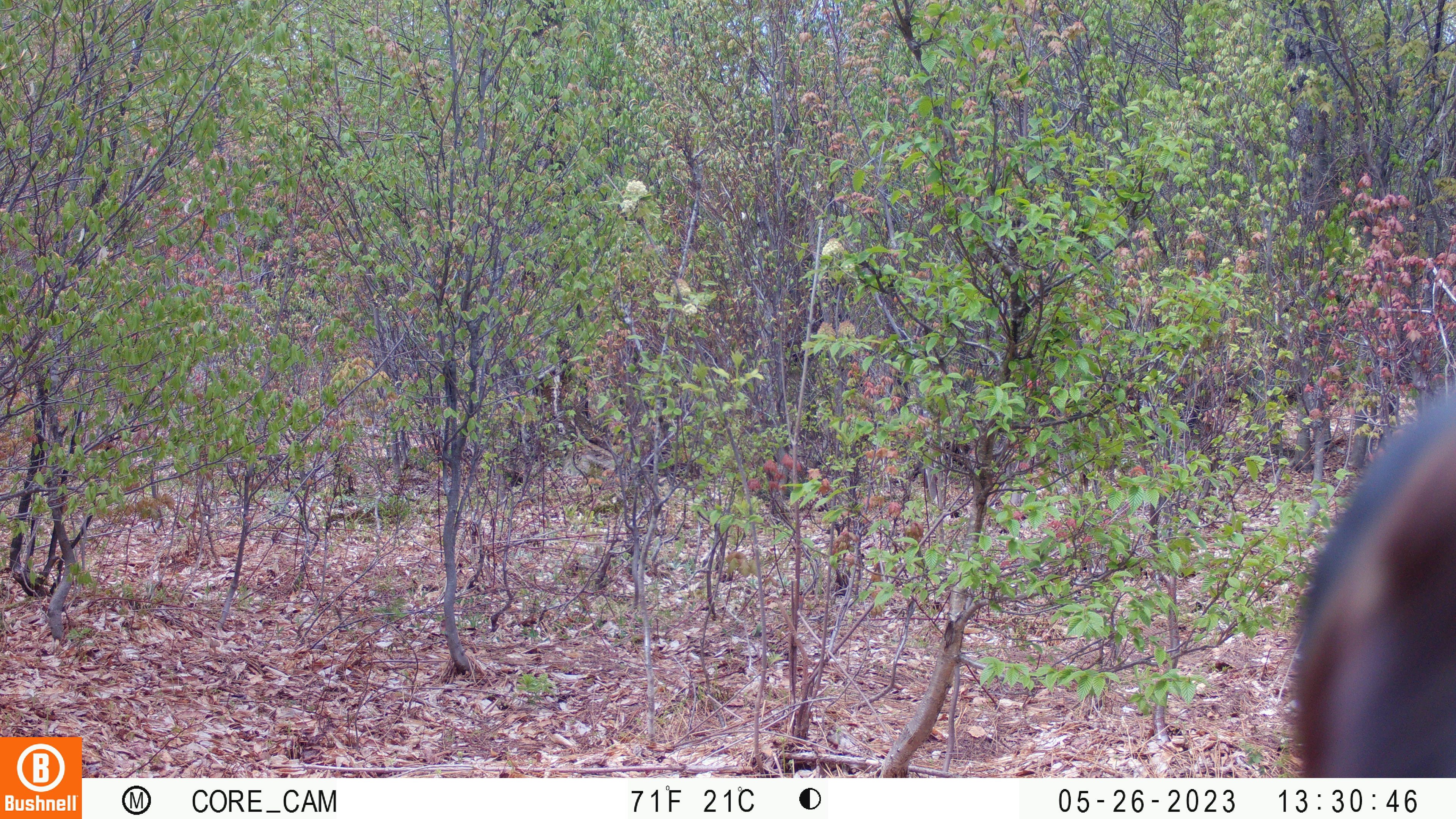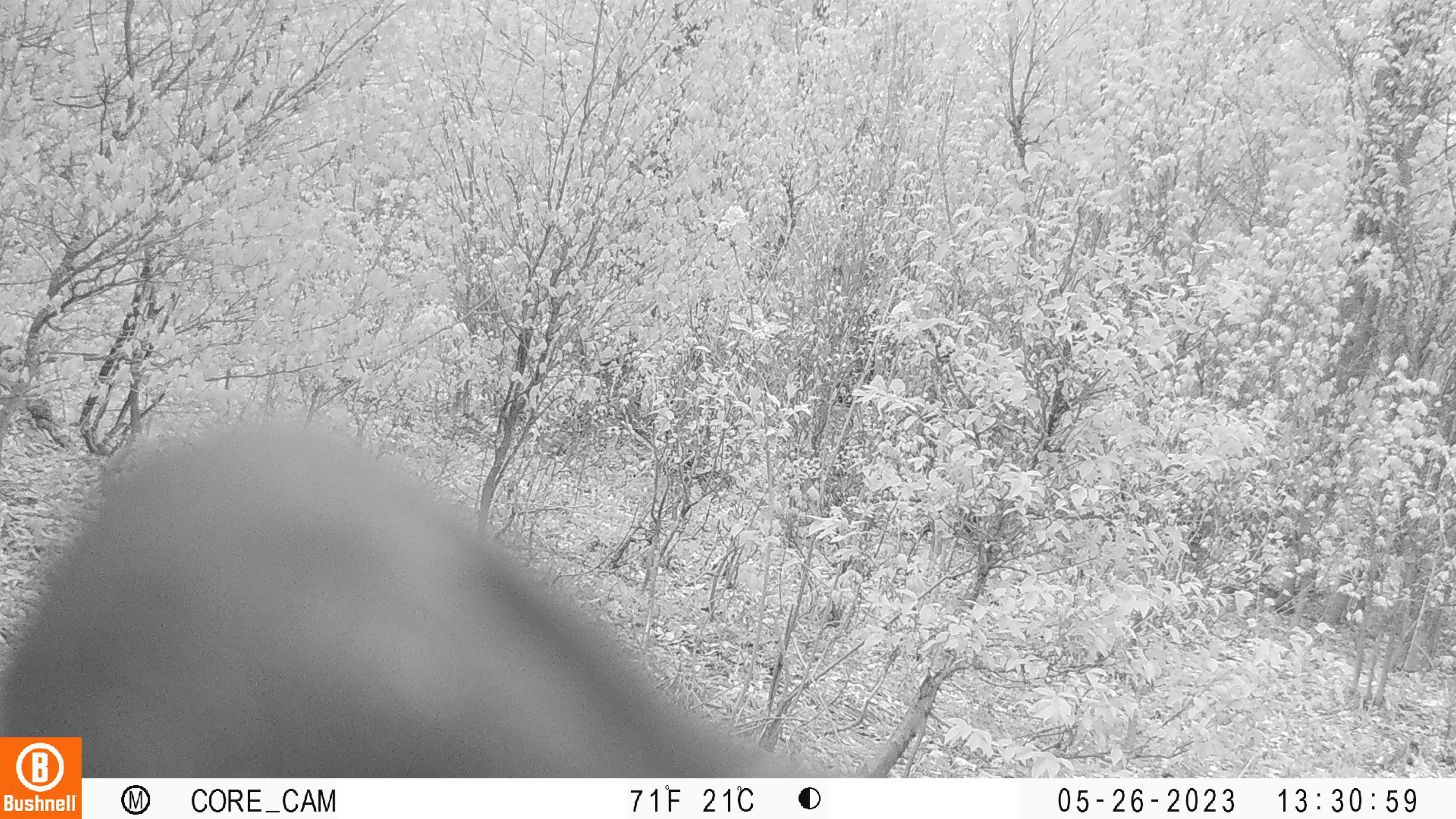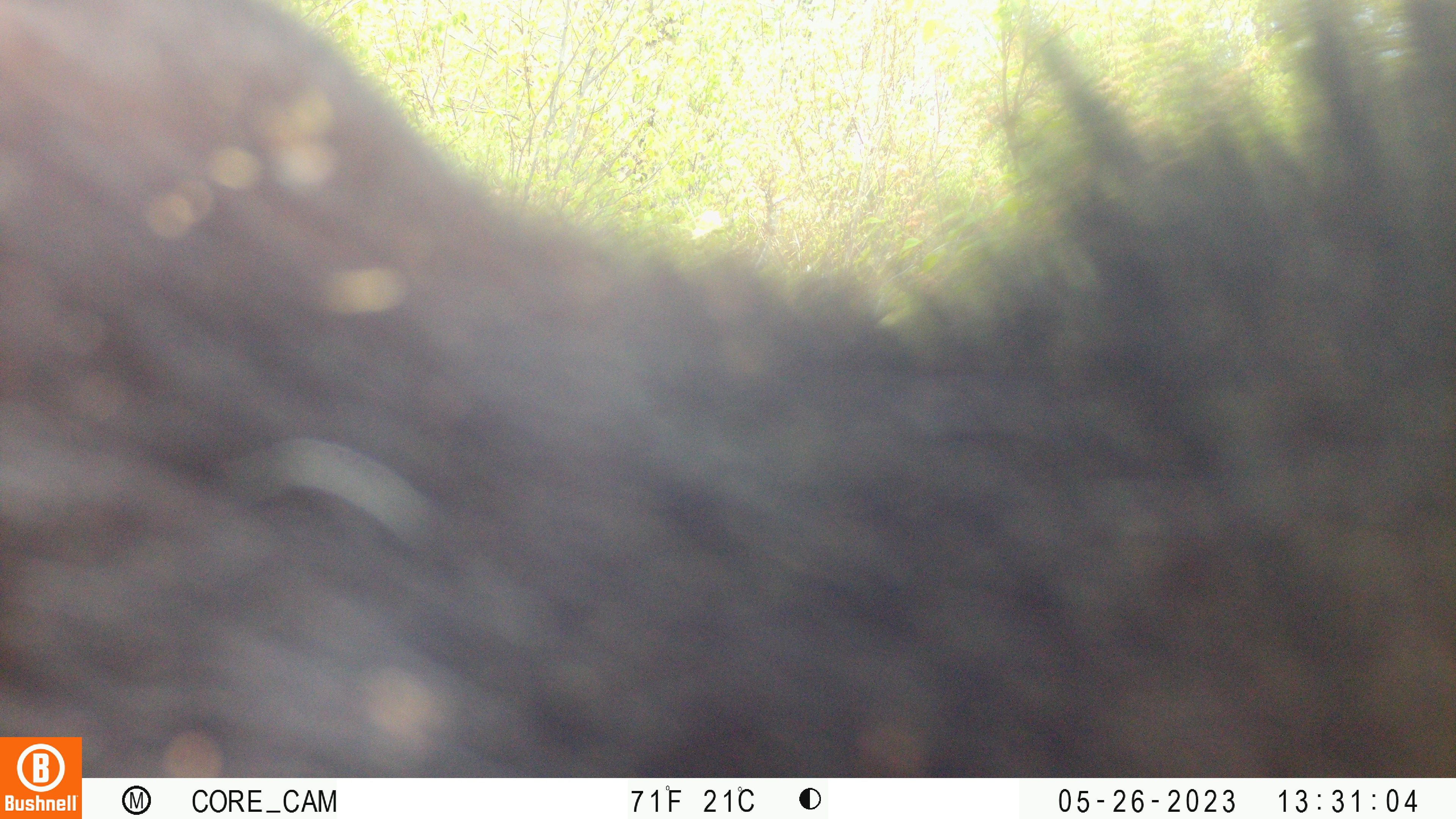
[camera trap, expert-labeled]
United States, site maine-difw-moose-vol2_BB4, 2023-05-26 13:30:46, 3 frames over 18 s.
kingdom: Animalia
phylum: Chordata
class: Mammalia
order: Carnivora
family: Ursidae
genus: Ursus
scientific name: Ursus americanus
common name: black bear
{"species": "black bear (Ursus americanus)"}